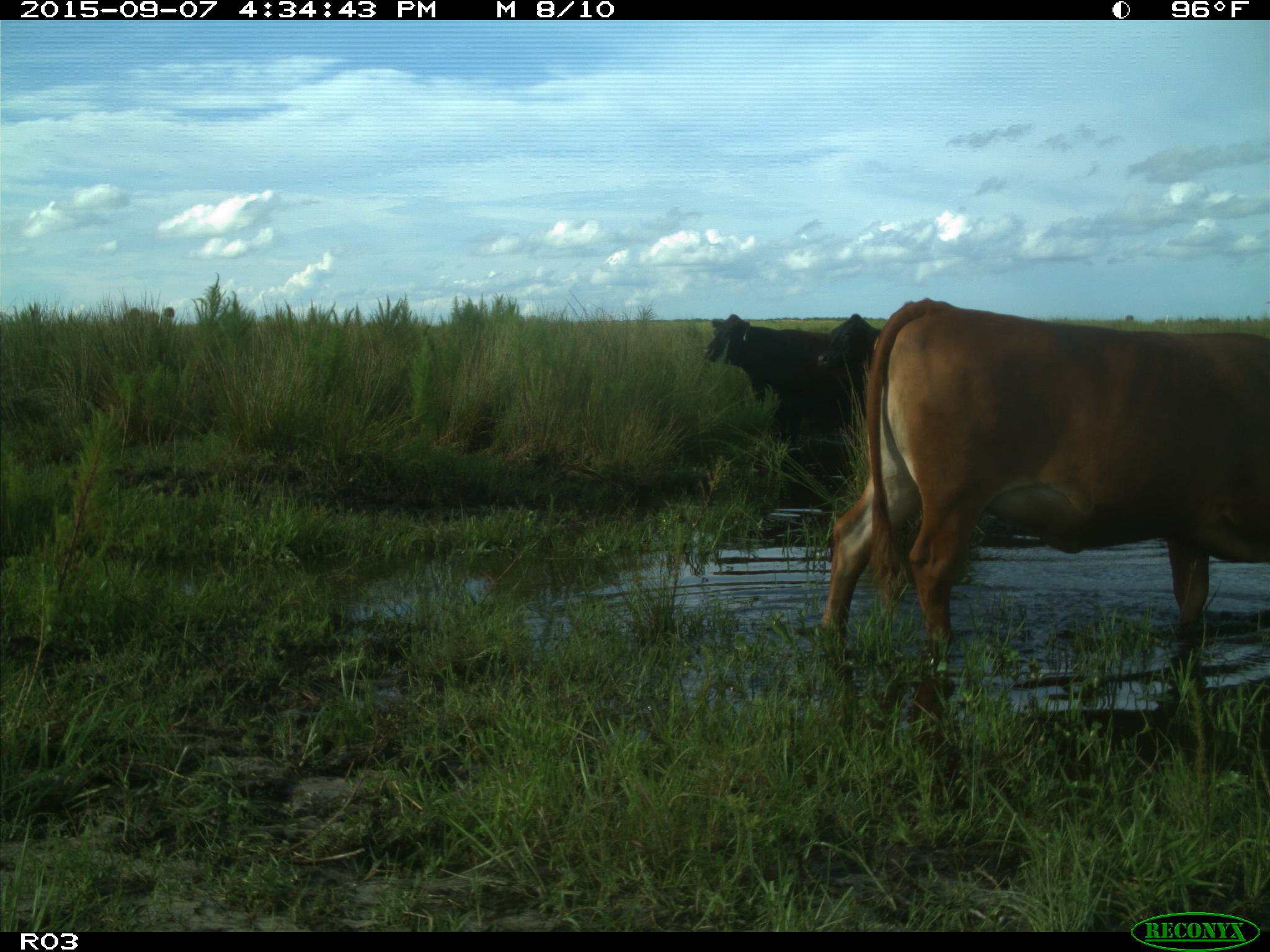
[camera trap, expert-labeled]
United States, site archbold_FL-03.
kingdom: Animalia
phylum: Chordata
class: Mammalia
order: Artiodactyla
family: Bovidae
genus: Bos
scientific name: Bos taurus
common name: domestic cow